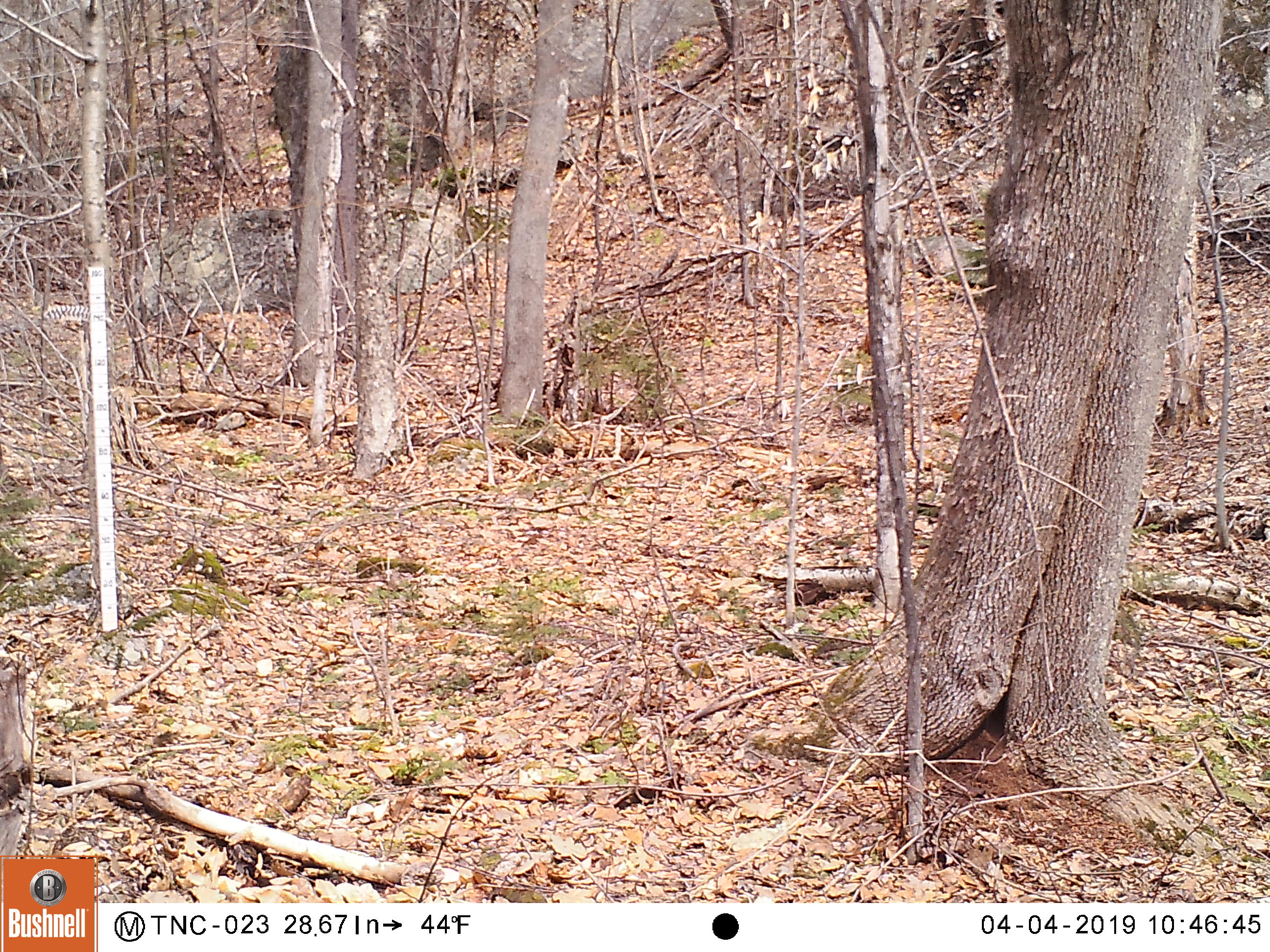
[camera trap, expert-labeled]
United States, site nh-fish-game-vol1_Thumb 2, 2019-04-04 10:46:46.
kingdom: Animalia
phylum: Chordata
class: Mammalia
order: Artiodactyla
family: Cervidae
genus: Odocoileus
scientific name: Odocoileus virginianus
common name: white-tailed deer